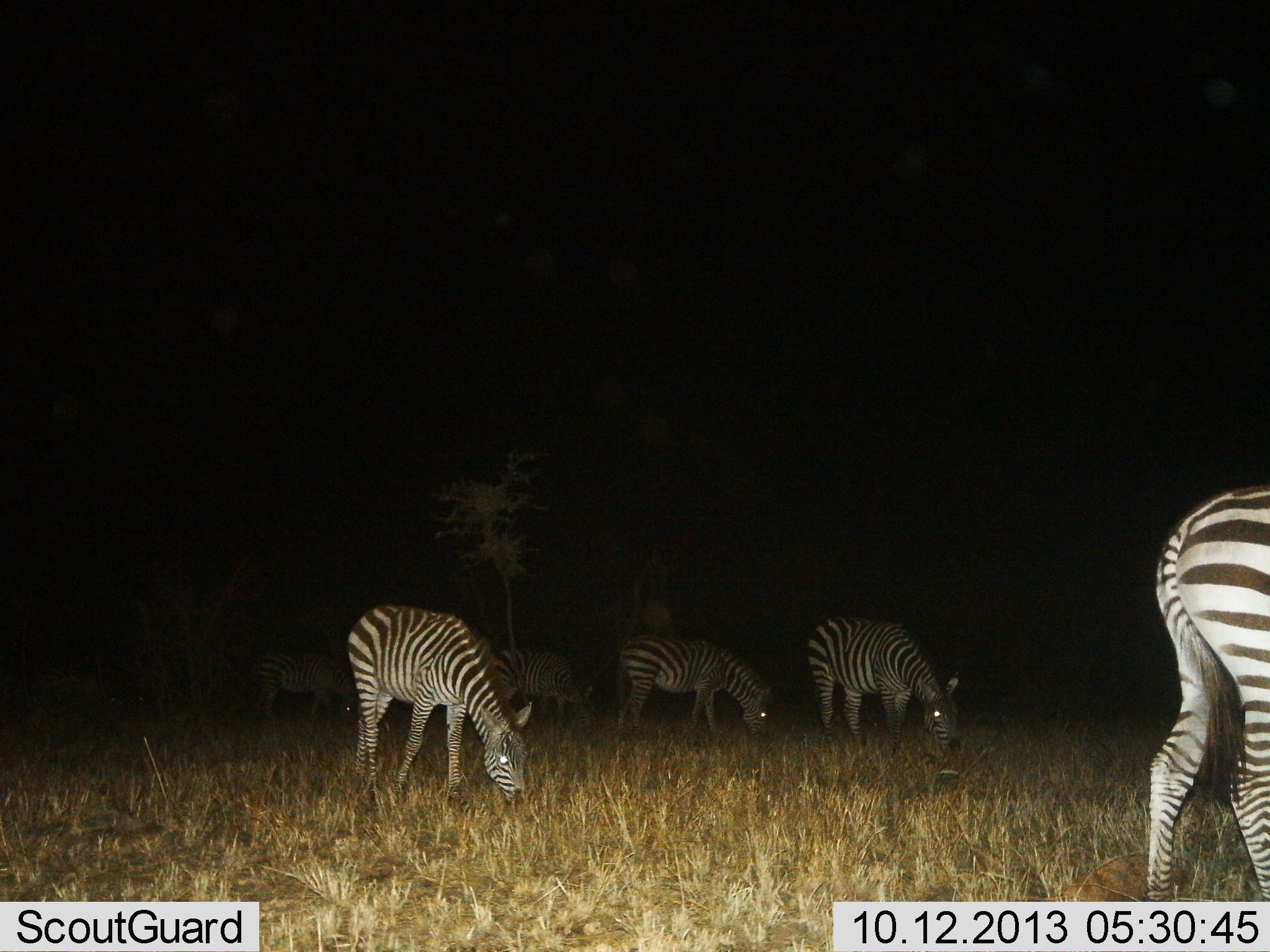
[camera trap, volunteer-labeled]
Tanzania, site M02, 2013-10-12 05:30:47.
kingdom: Animalia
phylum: Chordata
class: Mammalia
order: Perissodactyla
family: Equidae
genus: Equus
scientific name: Equus quagga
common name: plains zebra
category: zebra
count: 6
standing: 30%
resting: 0%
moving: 0%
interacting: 0%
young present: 10%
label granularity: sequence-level